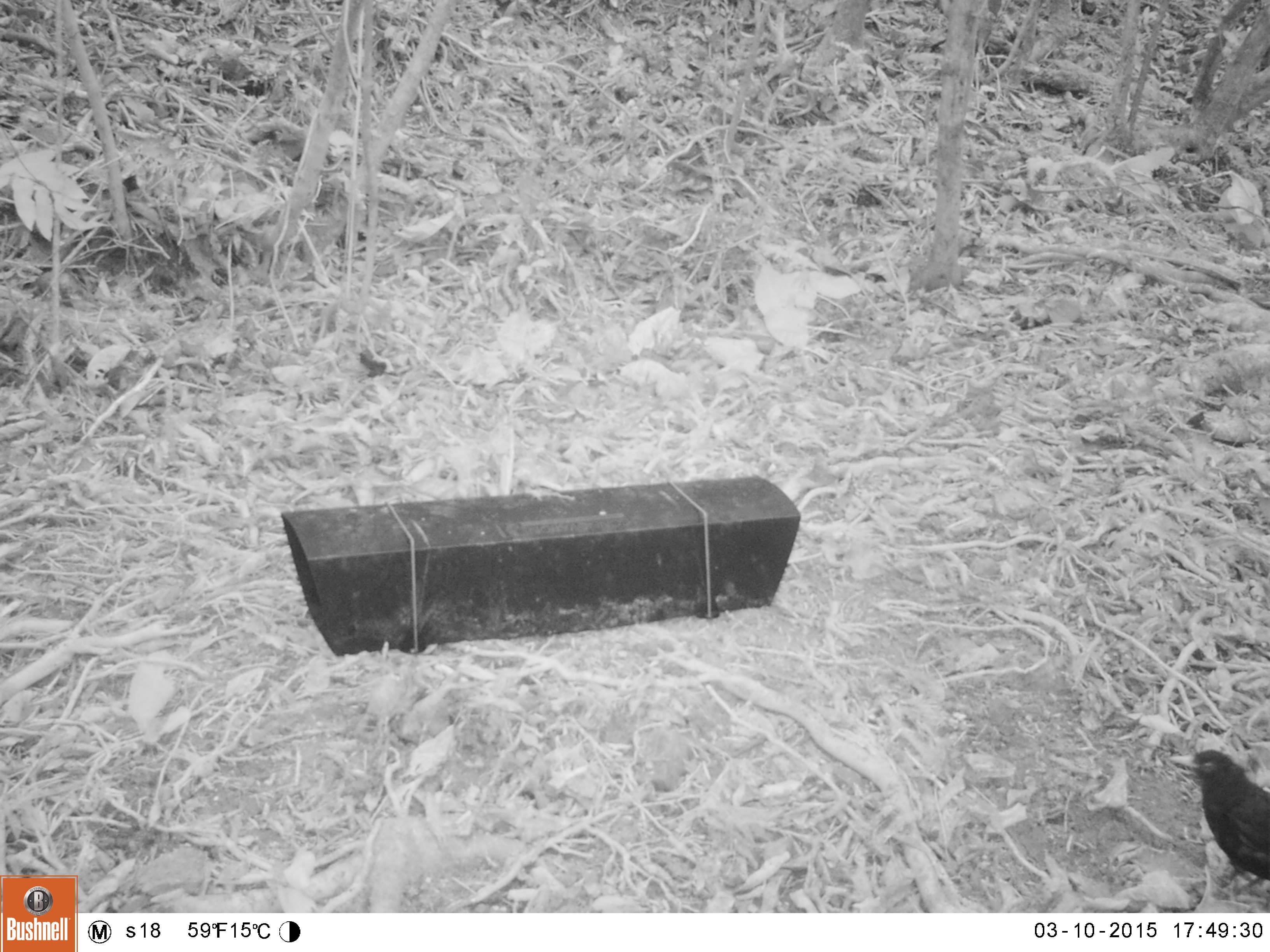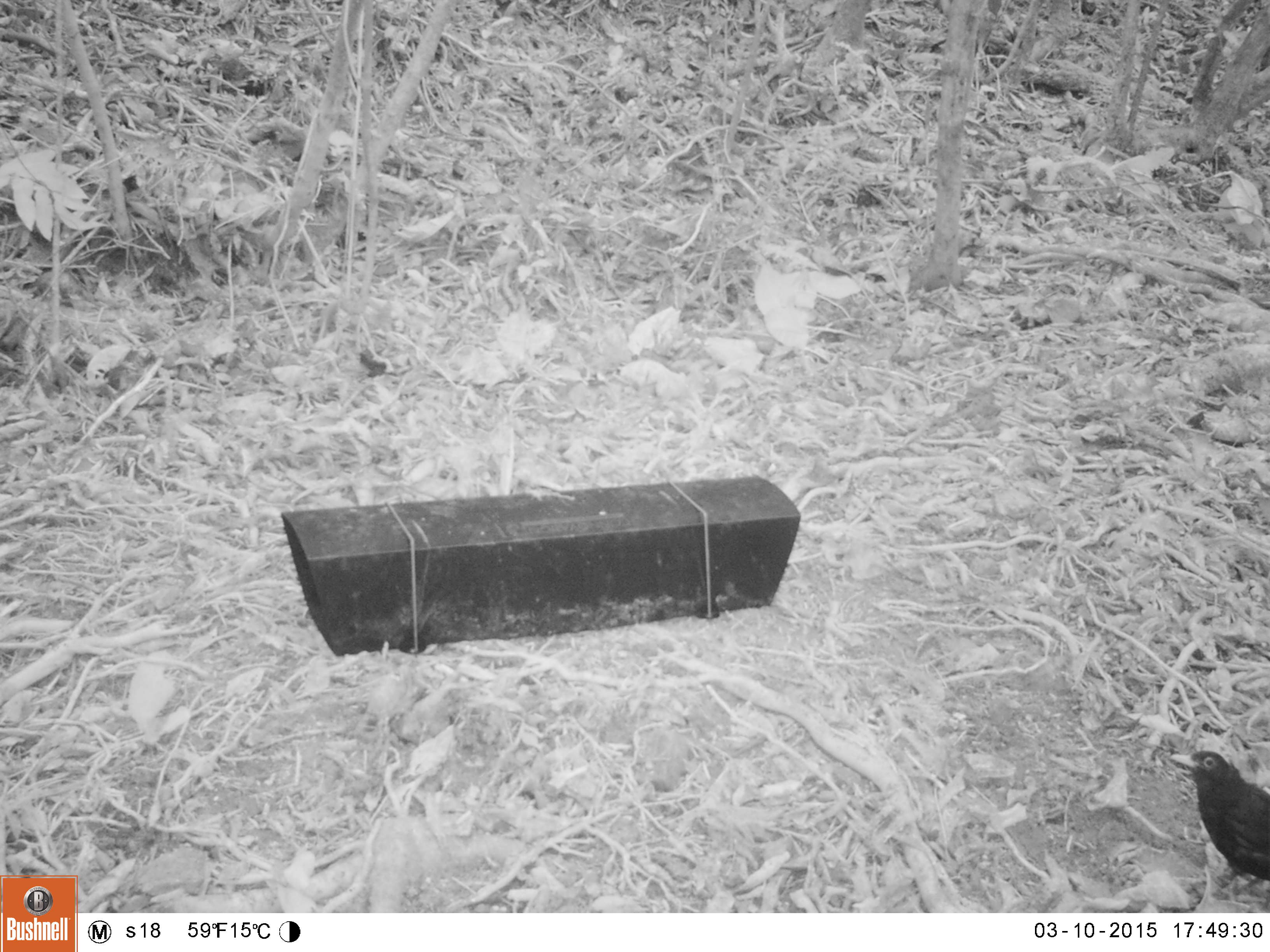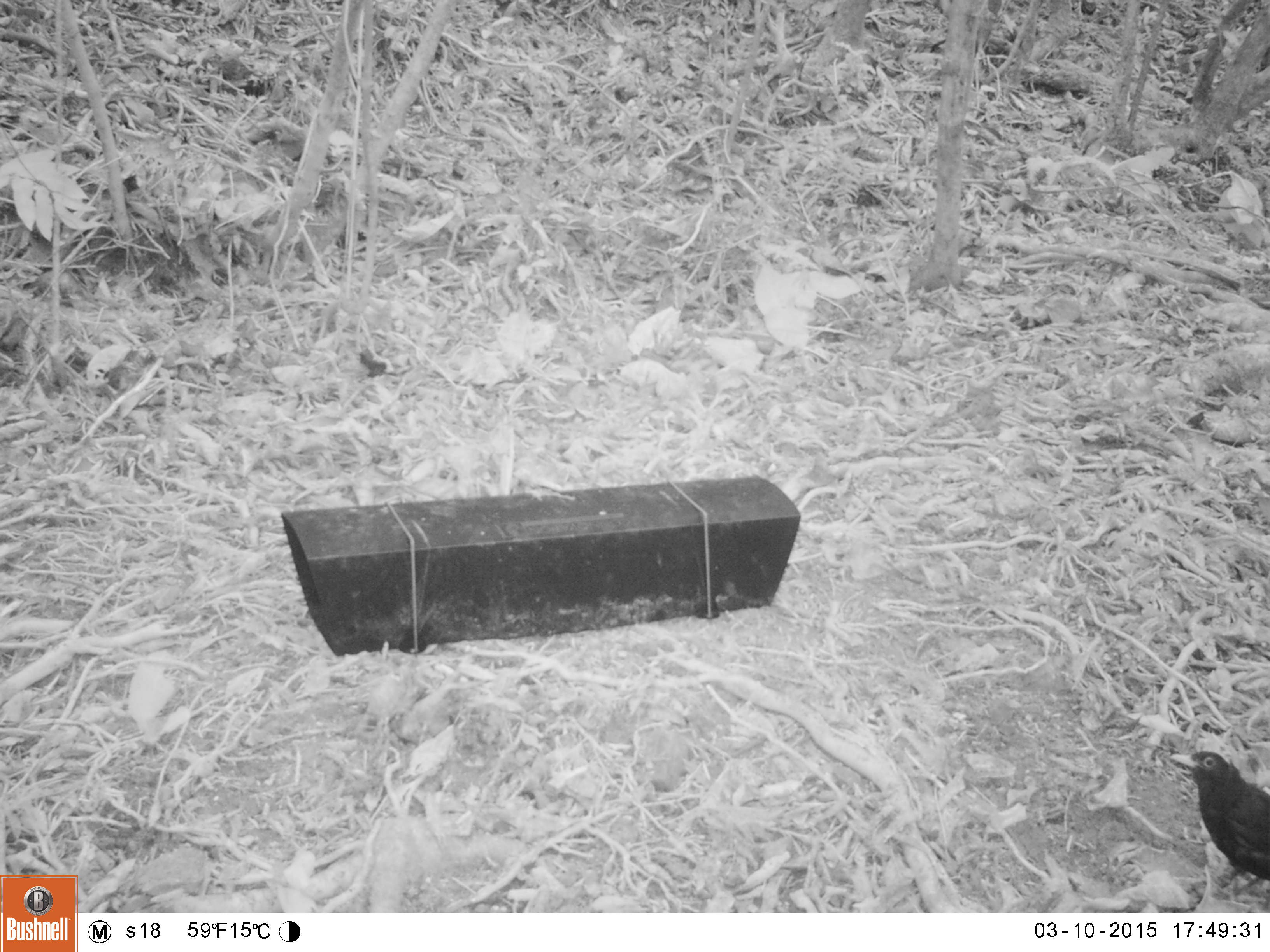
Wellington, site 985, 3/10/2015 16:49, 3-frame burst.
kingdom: Animalia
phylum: Chordata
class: Aves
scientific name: Aves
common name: bird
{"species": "bird (Aves)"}